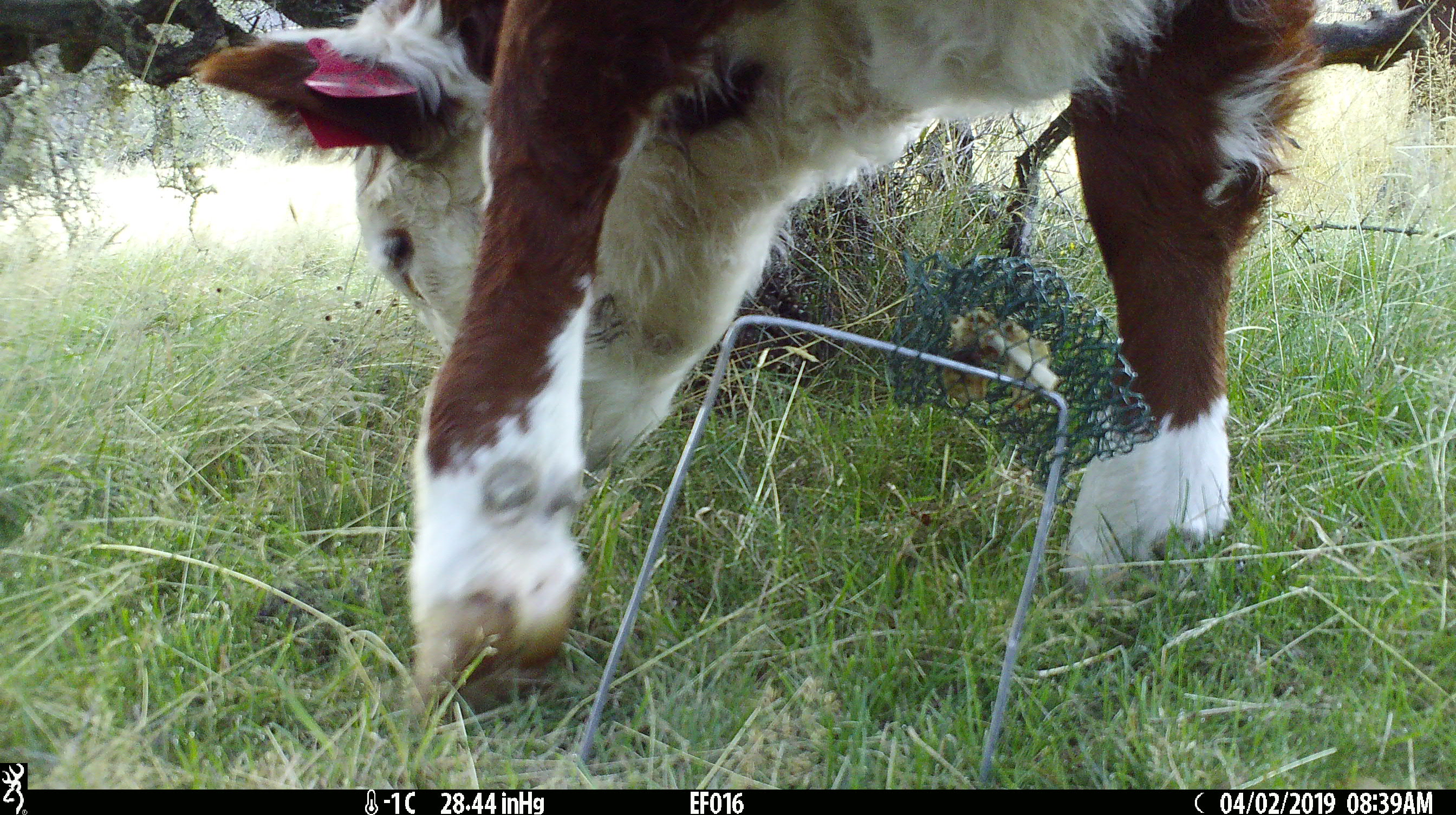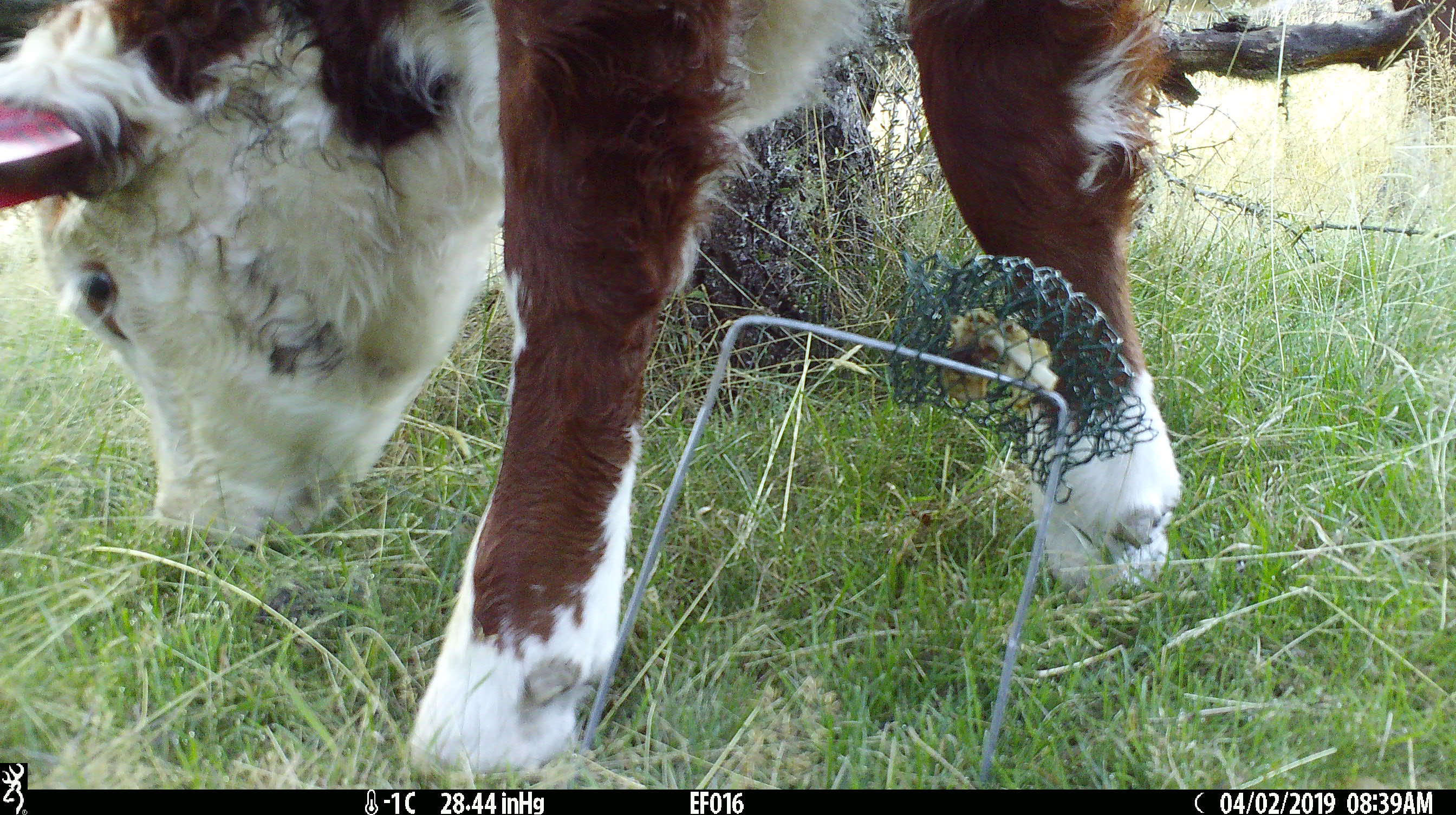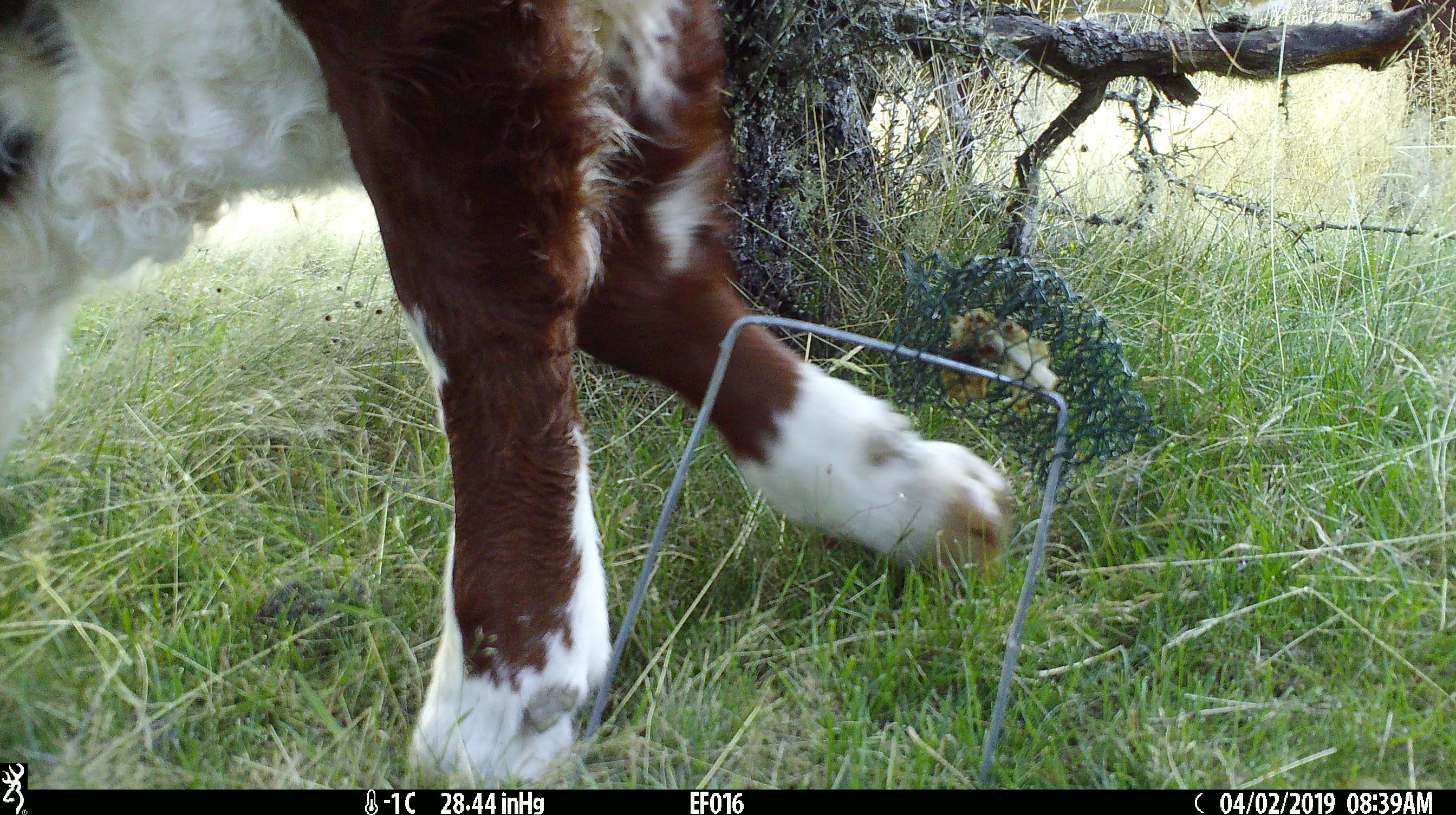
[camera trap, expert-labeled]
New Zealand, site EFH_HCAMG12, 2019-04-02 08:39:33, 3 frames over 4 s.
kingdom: Animalia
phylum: Chordata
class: Mammalia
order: Artiodactyla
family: Bovidae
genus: Bos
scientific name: Bos taurus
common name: domestic cow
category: cow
Cow (domestic cow) (Bos taurus).